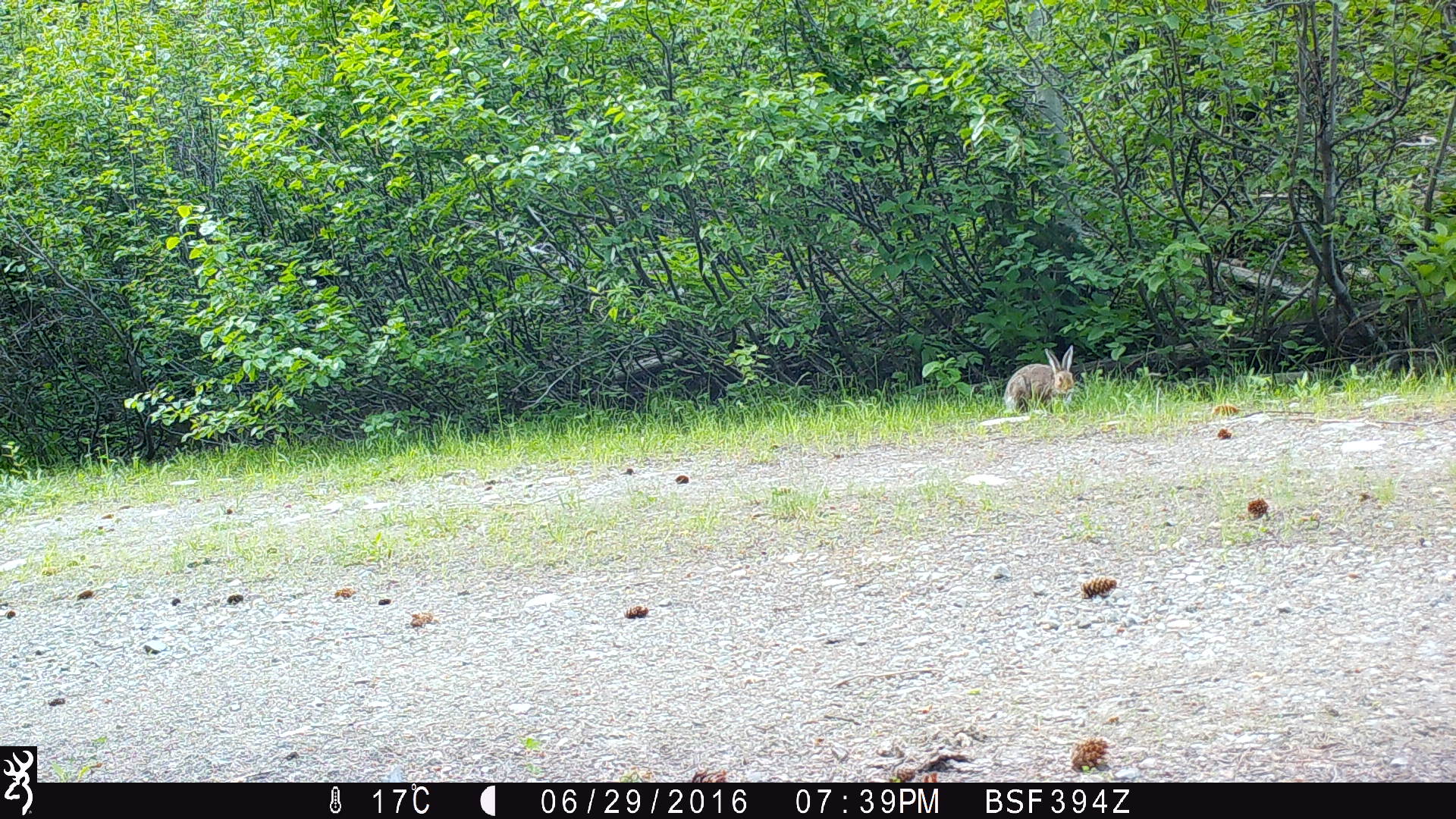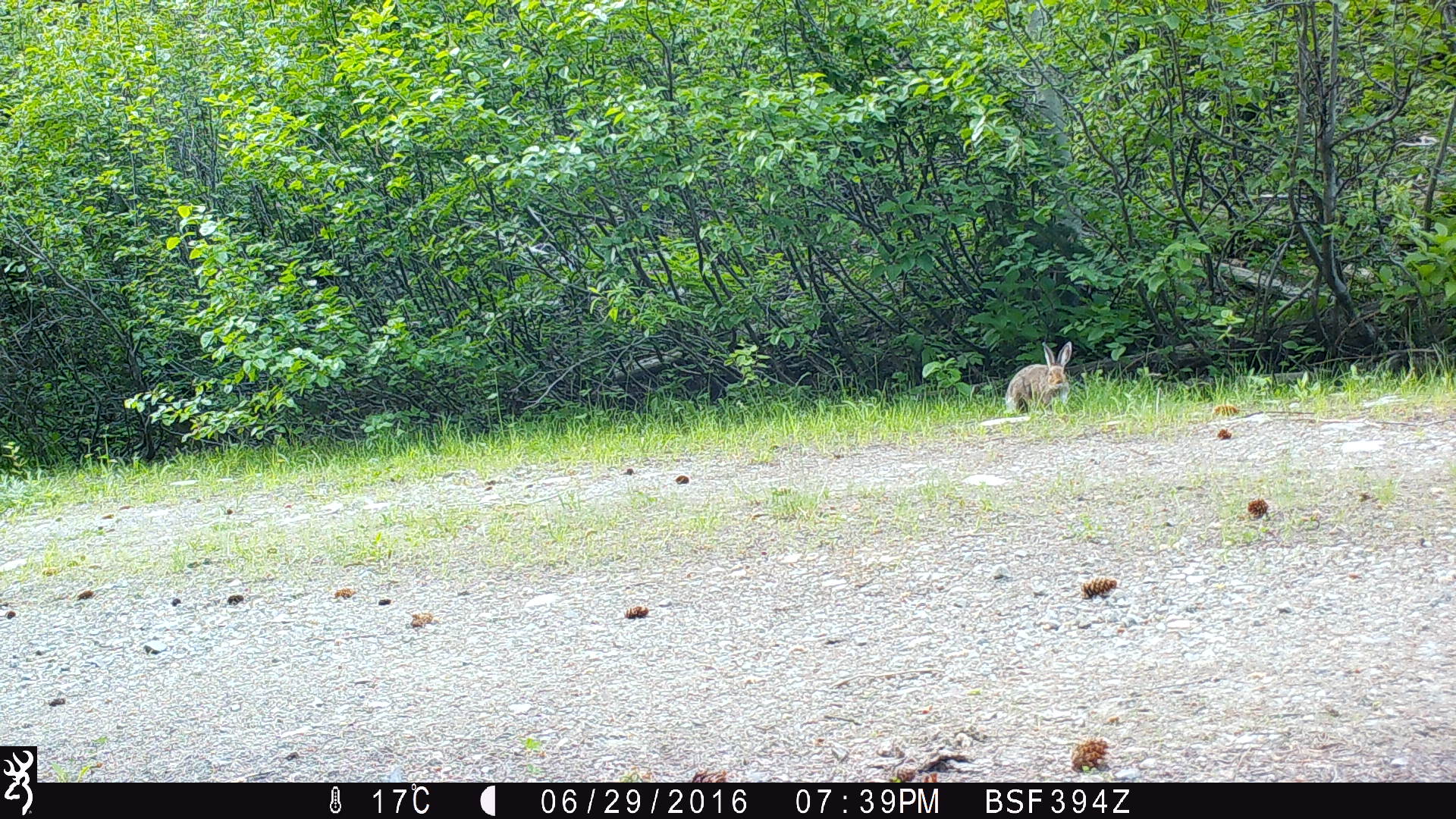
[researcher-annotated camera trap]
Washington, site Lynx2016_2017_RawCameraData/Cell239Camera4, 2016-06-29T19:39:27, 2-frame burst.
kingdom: Animalia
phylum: Chordata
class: Mammalia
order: Lagomorpha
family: Leporidae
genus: Lepus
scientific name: Lepus americanus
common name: snowshoe hare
Lepus americanus (snowshoe hare). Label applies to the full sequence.